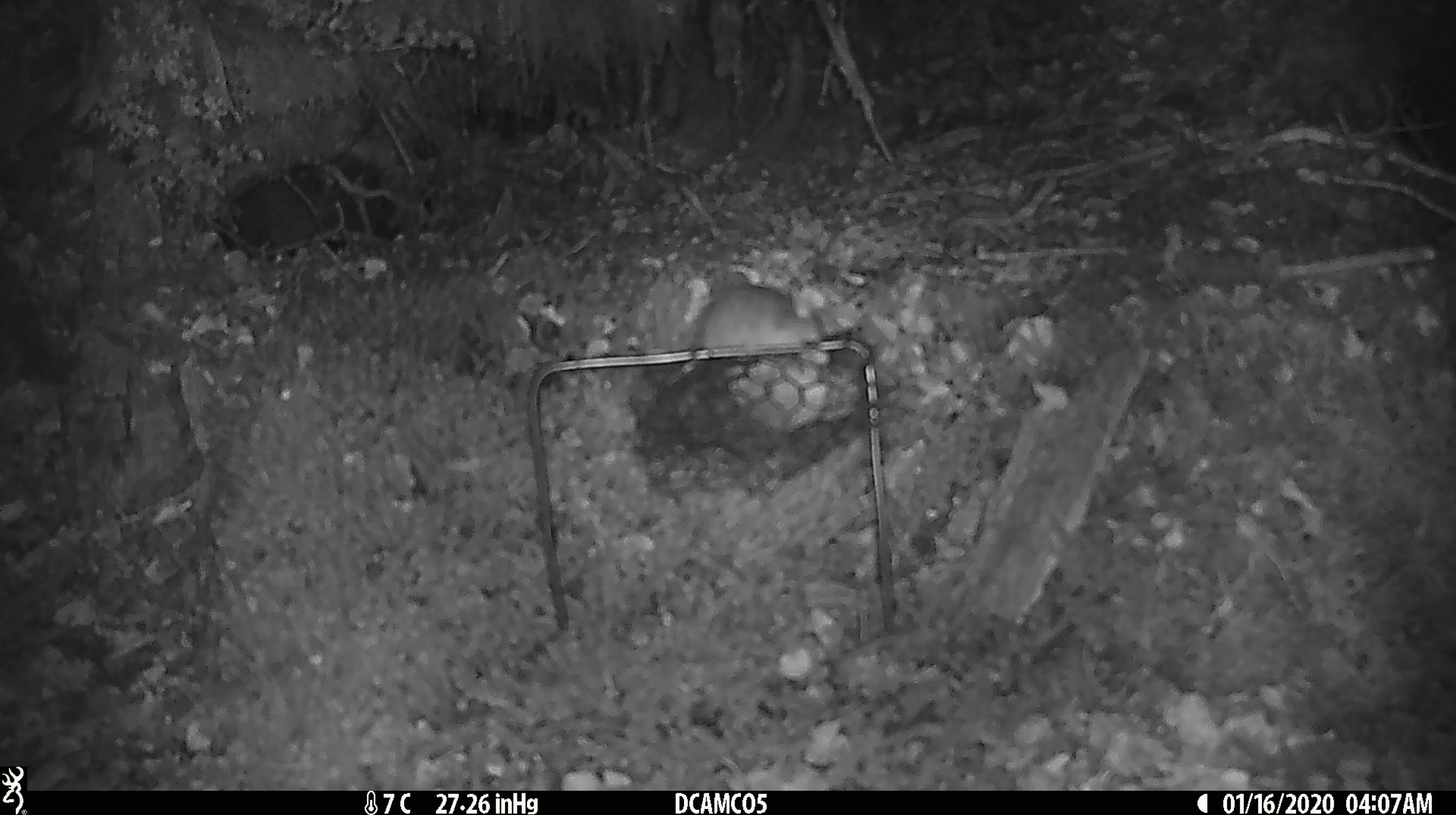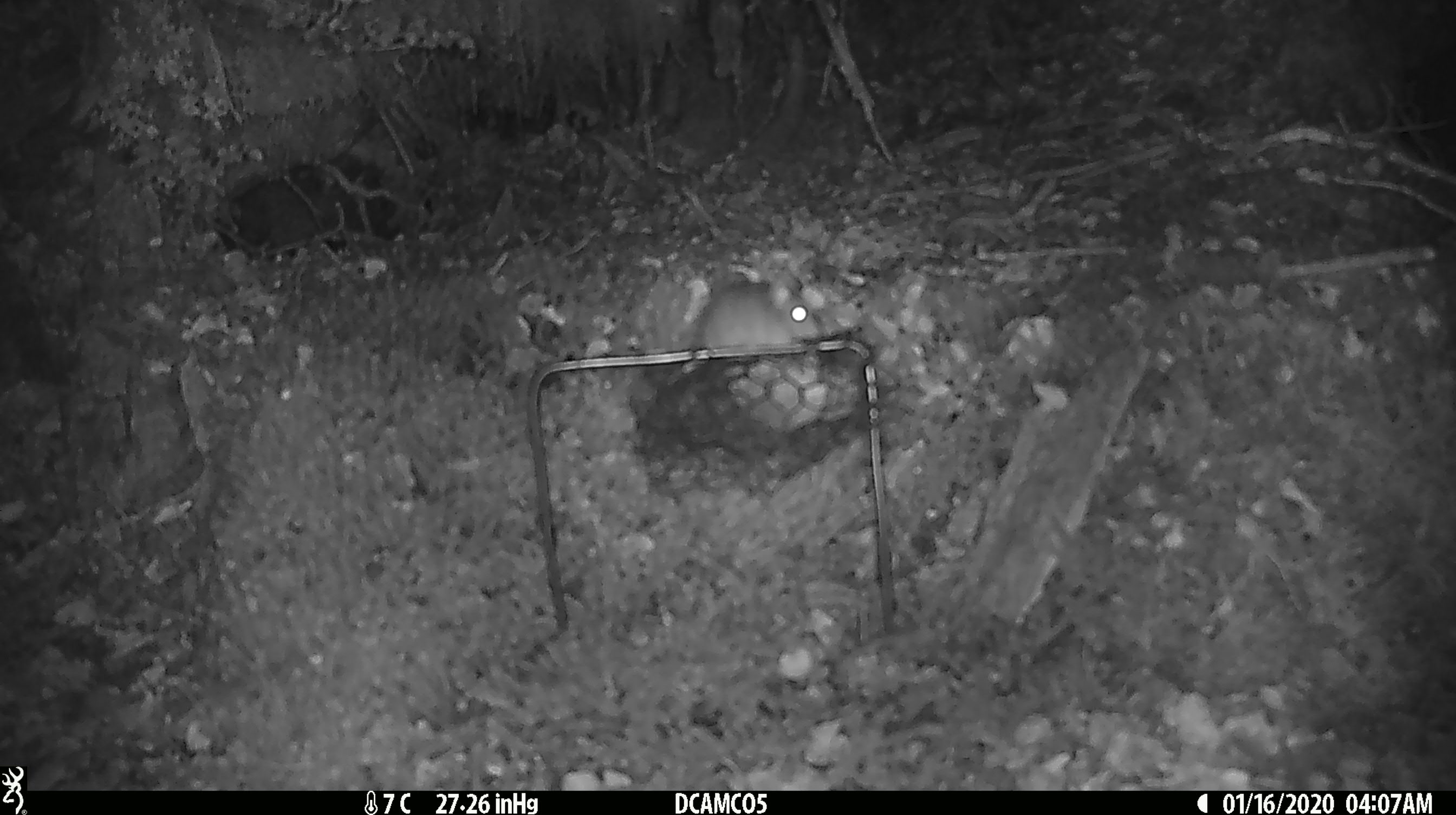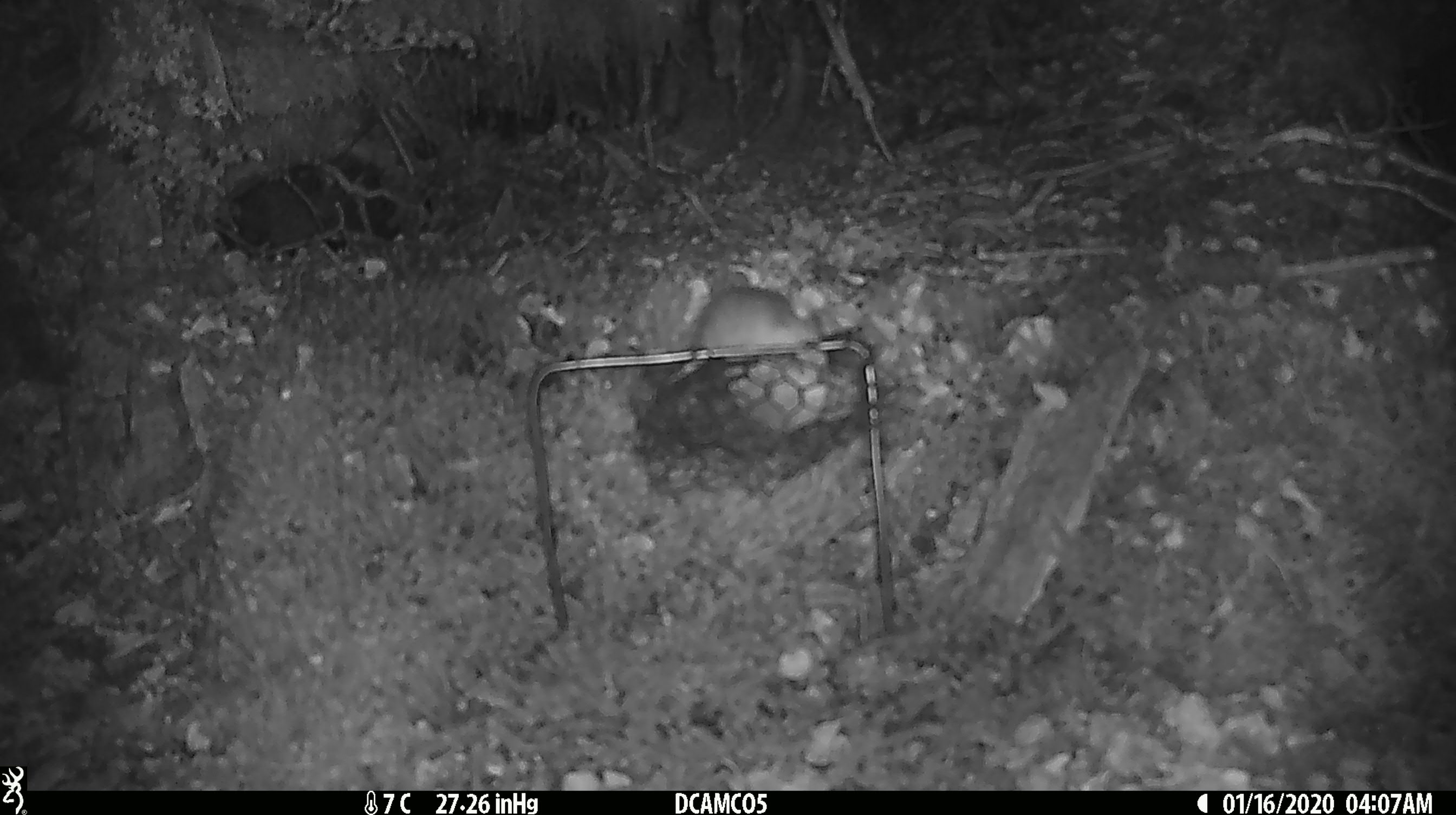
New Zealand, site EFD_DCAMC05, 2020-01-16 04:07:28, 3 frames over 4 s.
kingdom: Animalia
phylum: Chordata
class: Mammalia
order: Rodentia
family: Muridae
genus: Mus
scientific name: Mus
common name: mouse